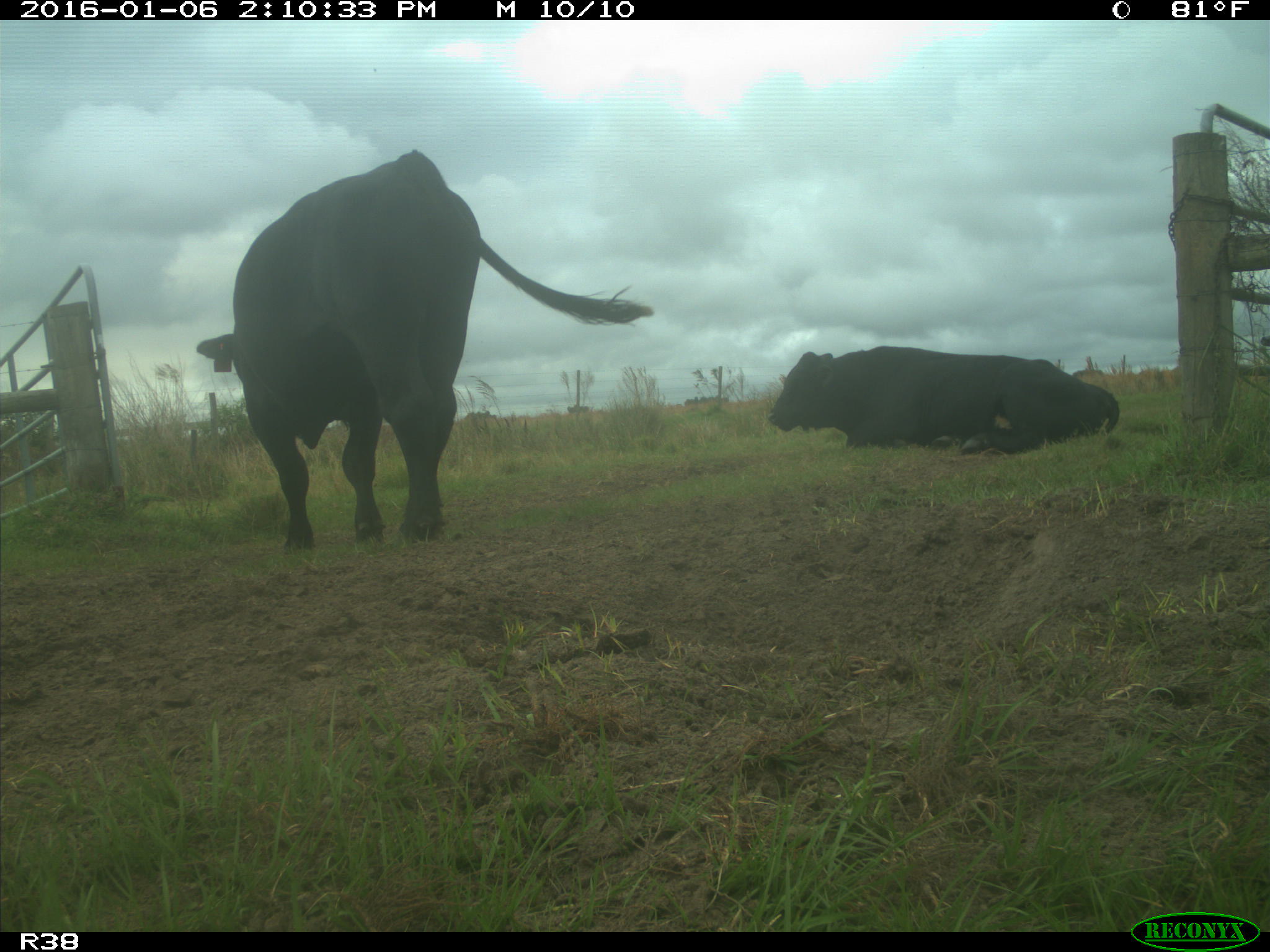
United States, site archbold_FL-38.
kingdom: Animalia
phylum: Chordata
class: Mammalia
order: Artiodactyla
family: Bovidae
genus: Bos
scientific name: Bos taurus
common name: domestic cow